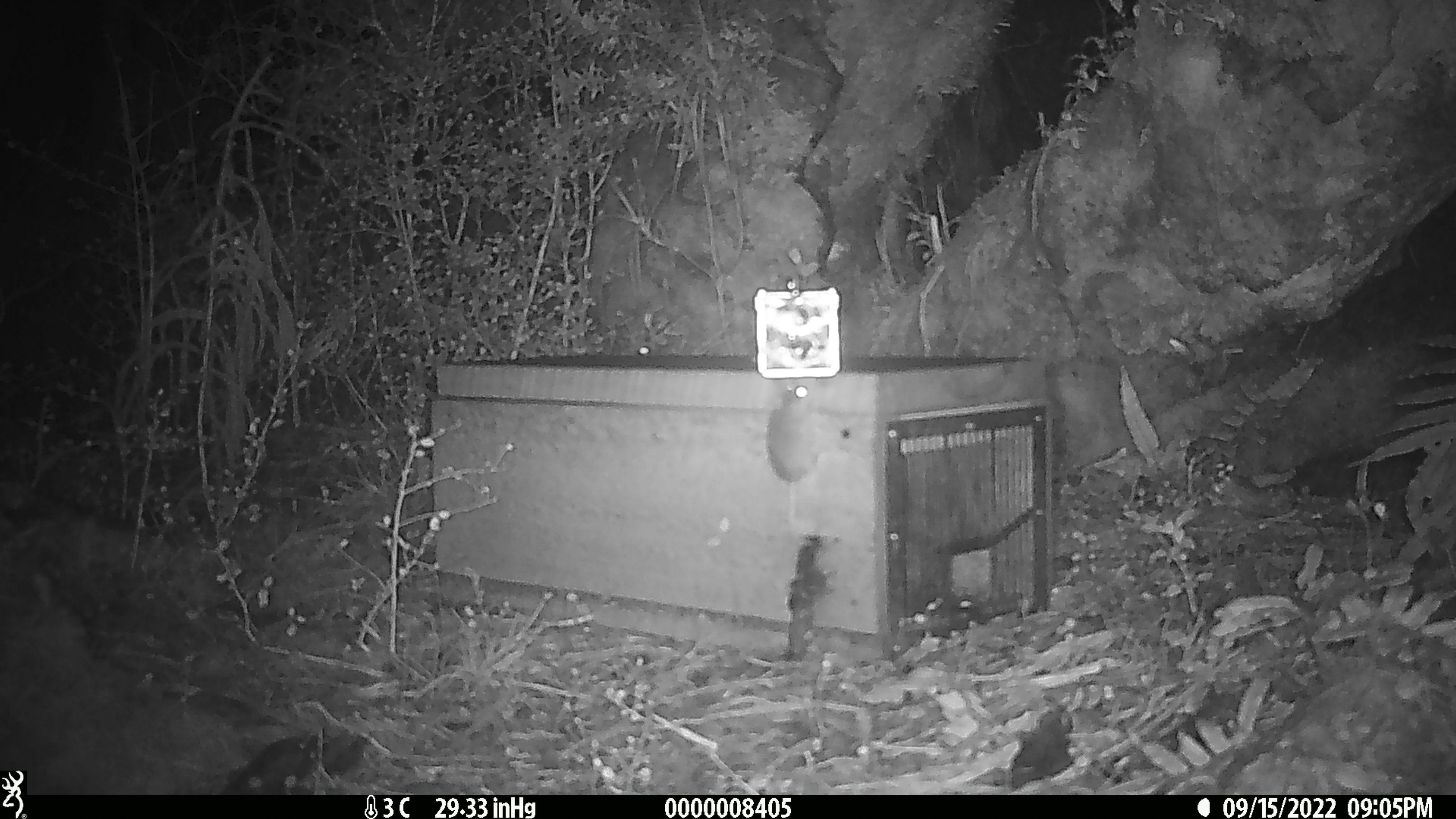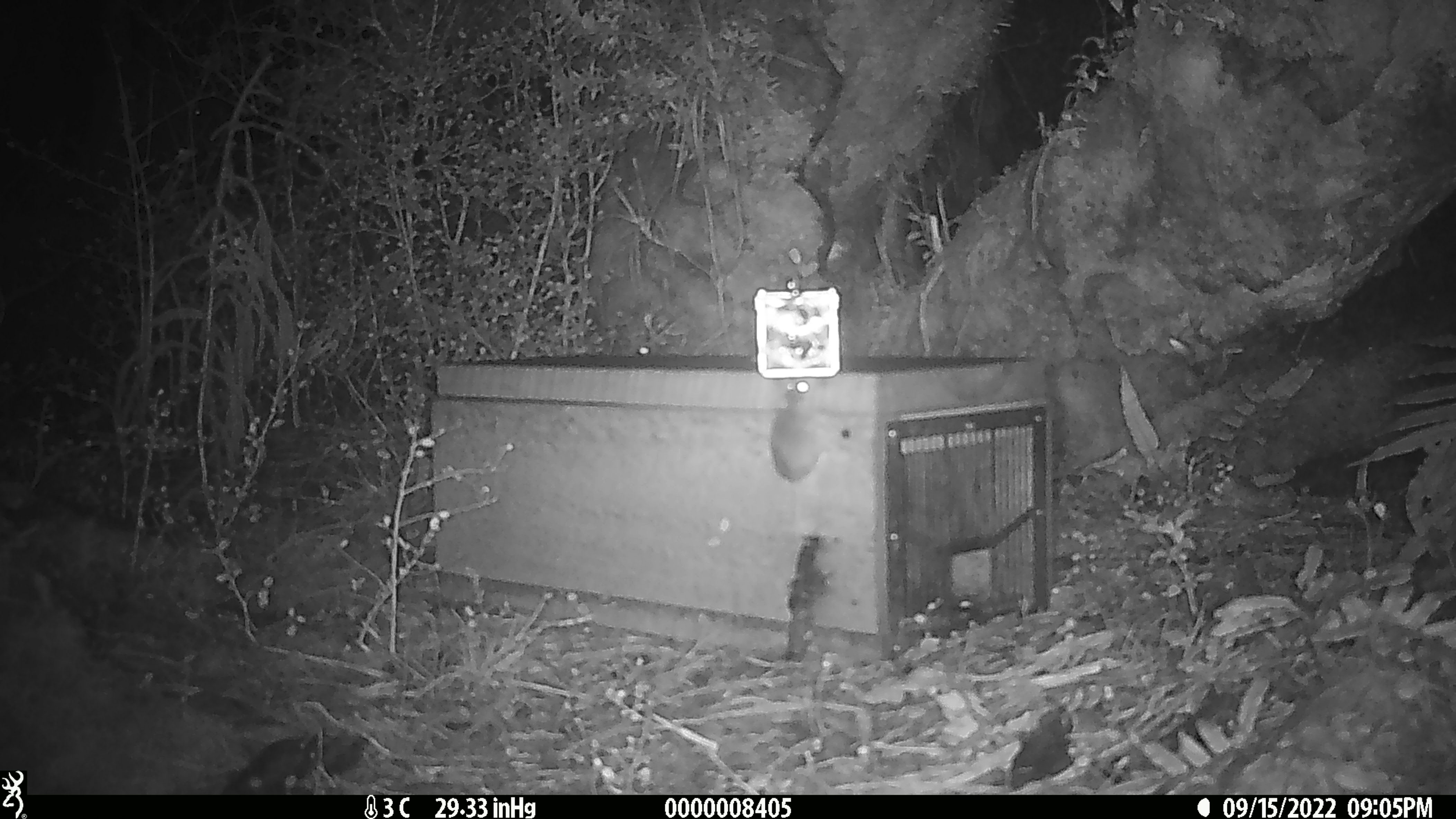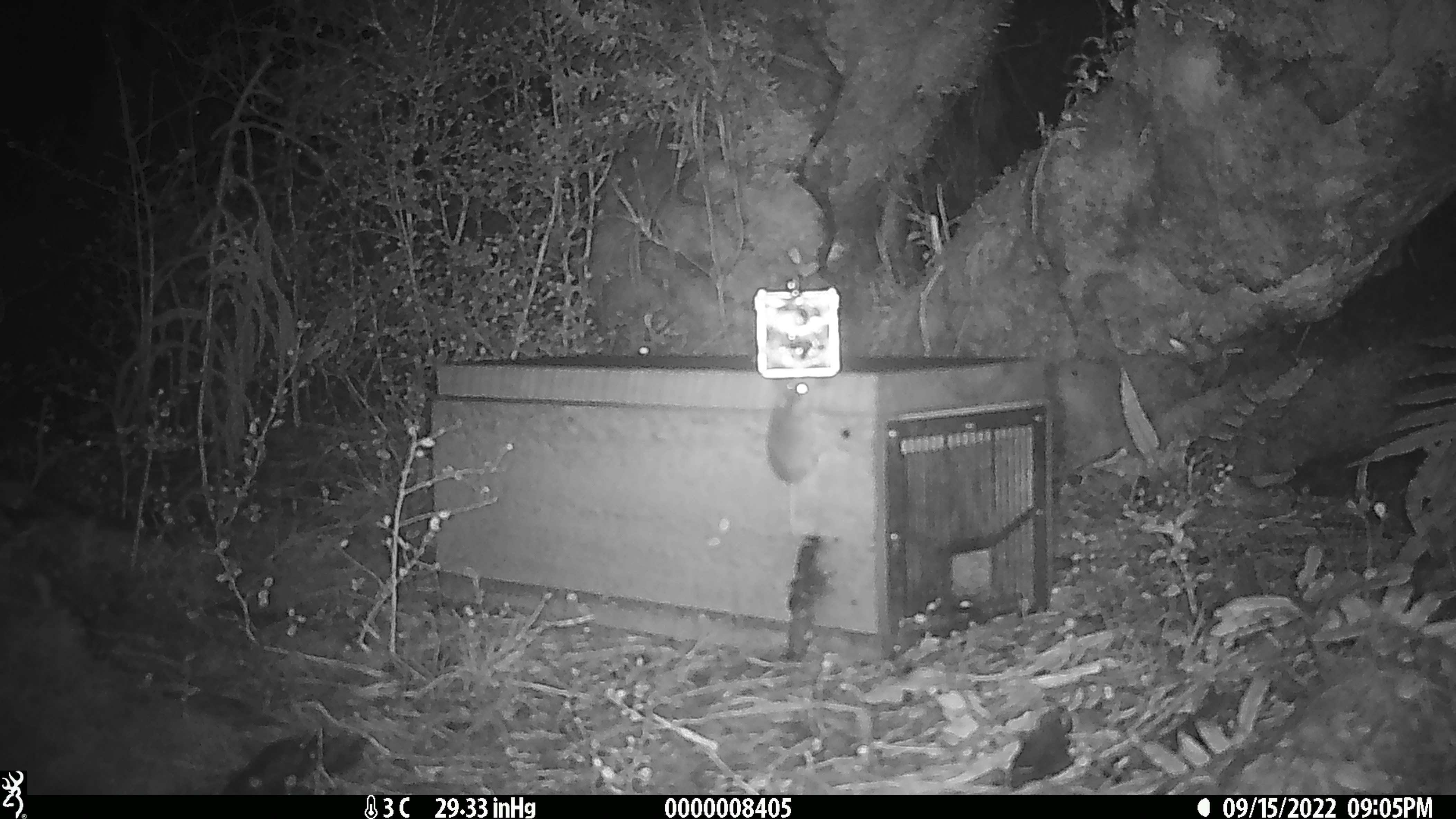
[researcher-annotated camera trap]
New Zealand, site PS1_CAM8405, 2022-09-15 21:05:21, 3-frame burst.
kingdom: Animalia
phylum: Chordata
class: Mammalia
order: Rodentia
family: Muridae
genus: Mus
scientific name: Mus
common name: mouse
Mouse (Mus).